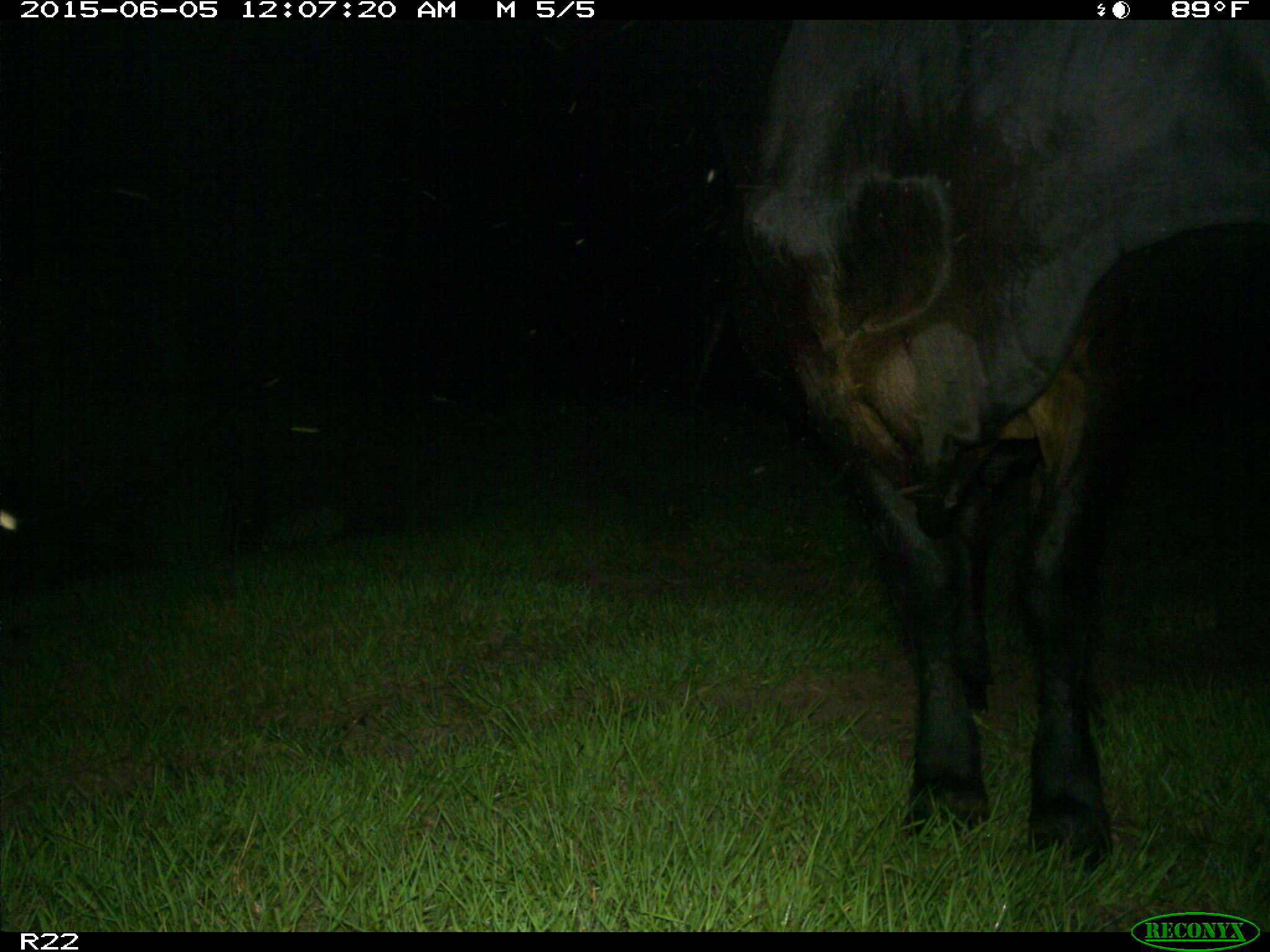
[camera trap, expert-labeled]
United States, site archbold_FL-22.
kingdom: Animalia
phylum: Chordata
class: Mammalia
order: Artiodactyla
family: Bovidae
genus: Bos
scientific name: Bos taurus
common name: domestic cow